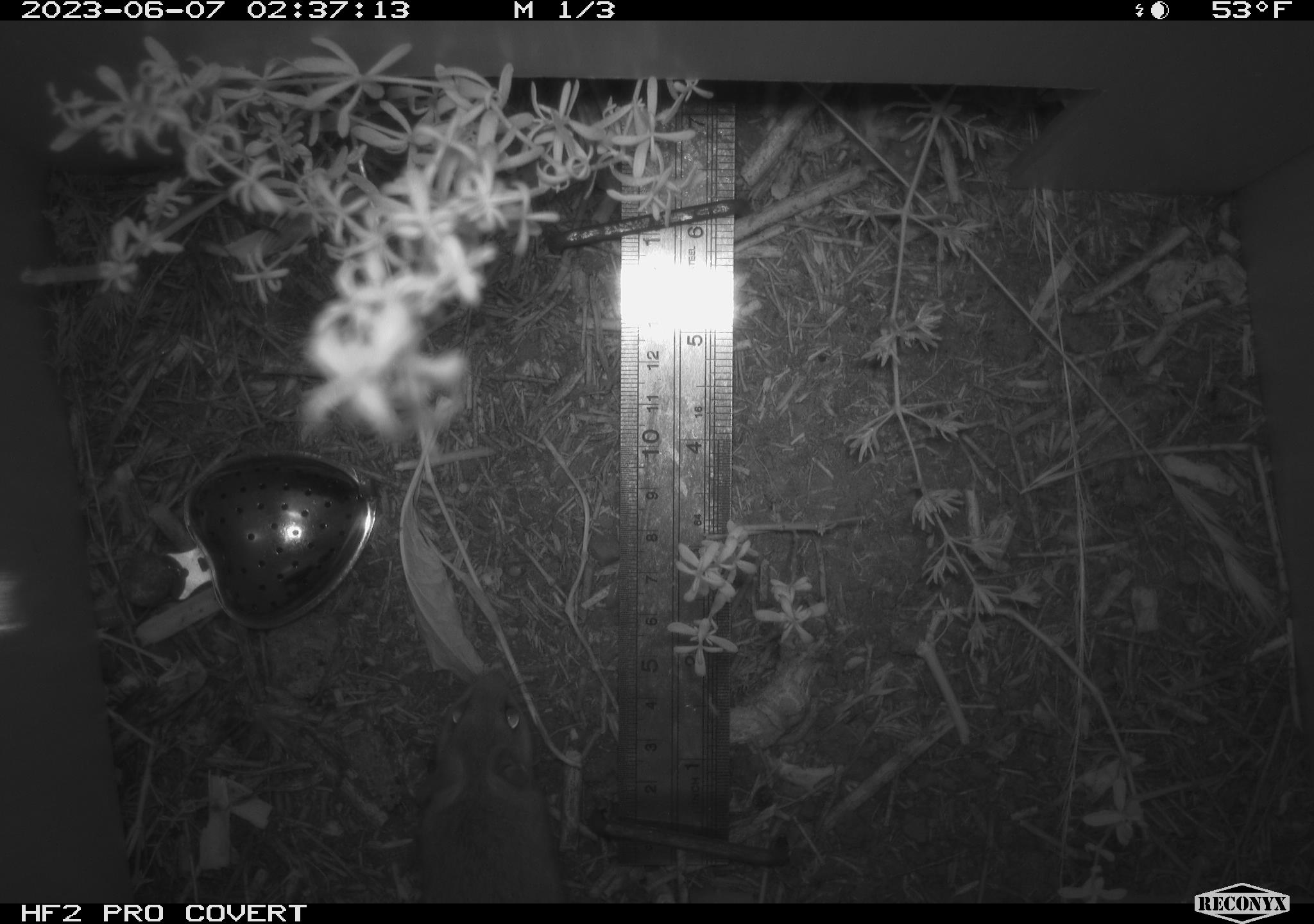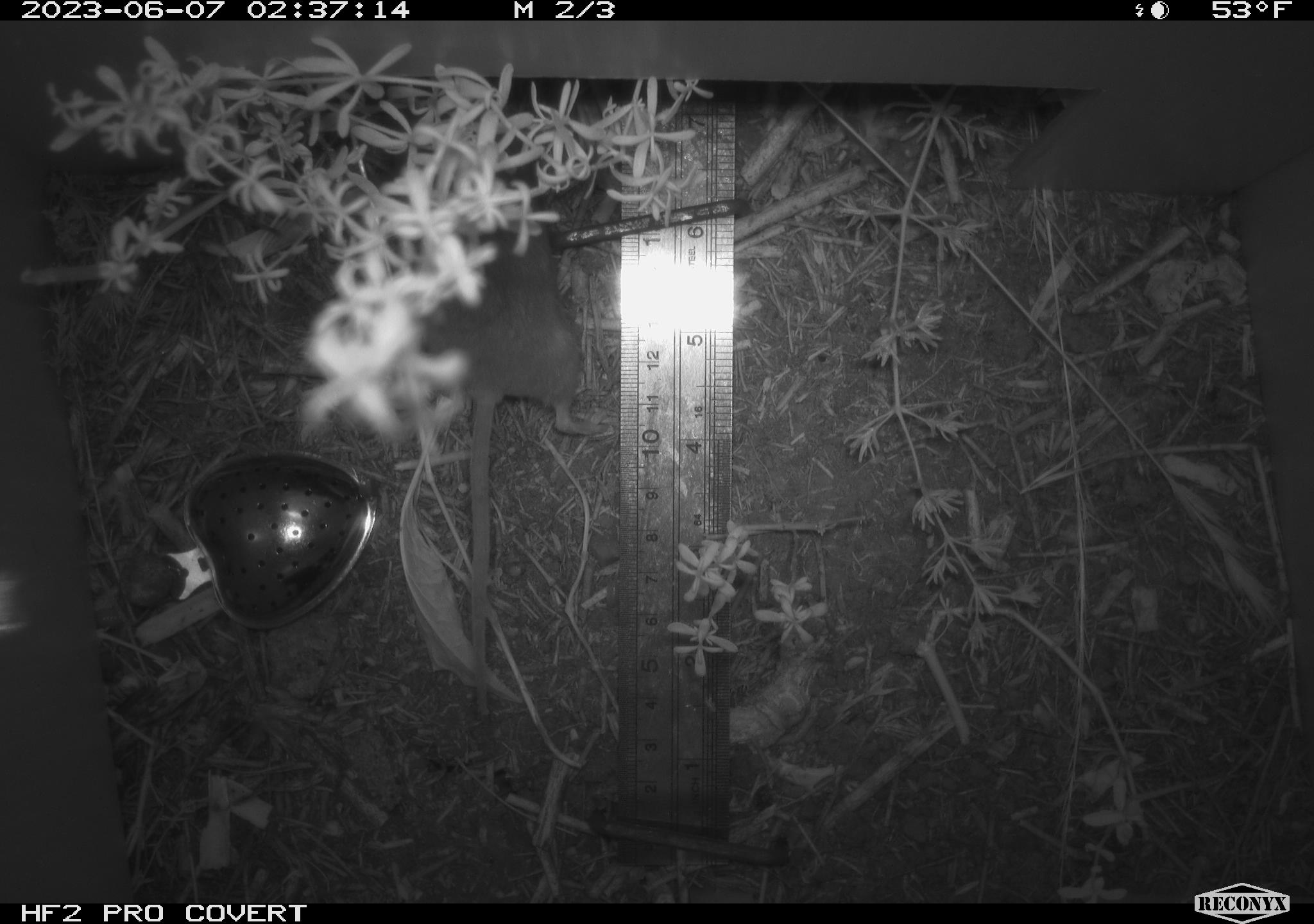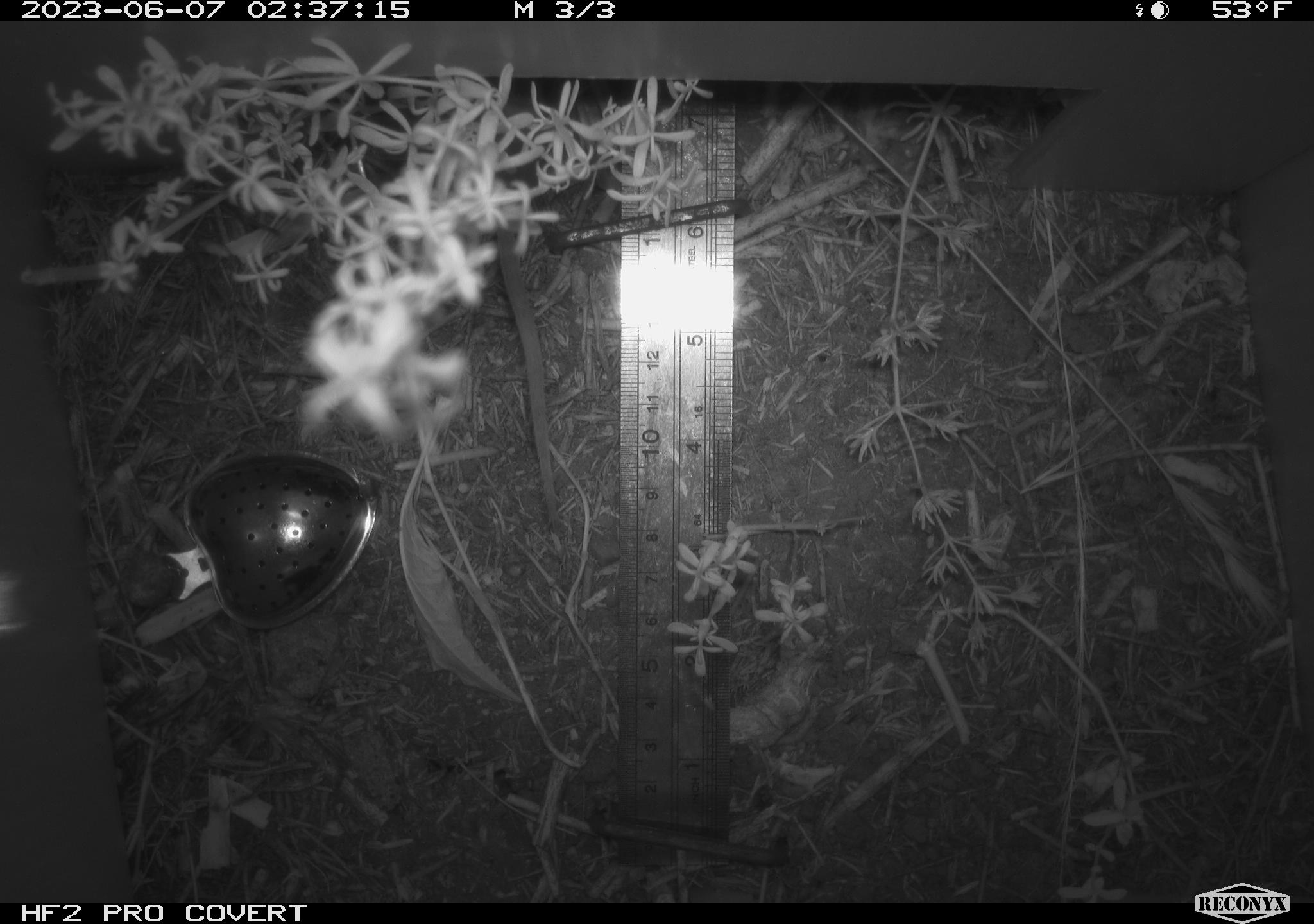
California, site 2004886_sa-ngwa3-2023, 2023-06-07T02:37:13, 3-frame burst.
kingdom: Animalia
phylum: Chordata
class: Mammalia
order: Rodentia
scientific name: Rodentia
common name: mouse species